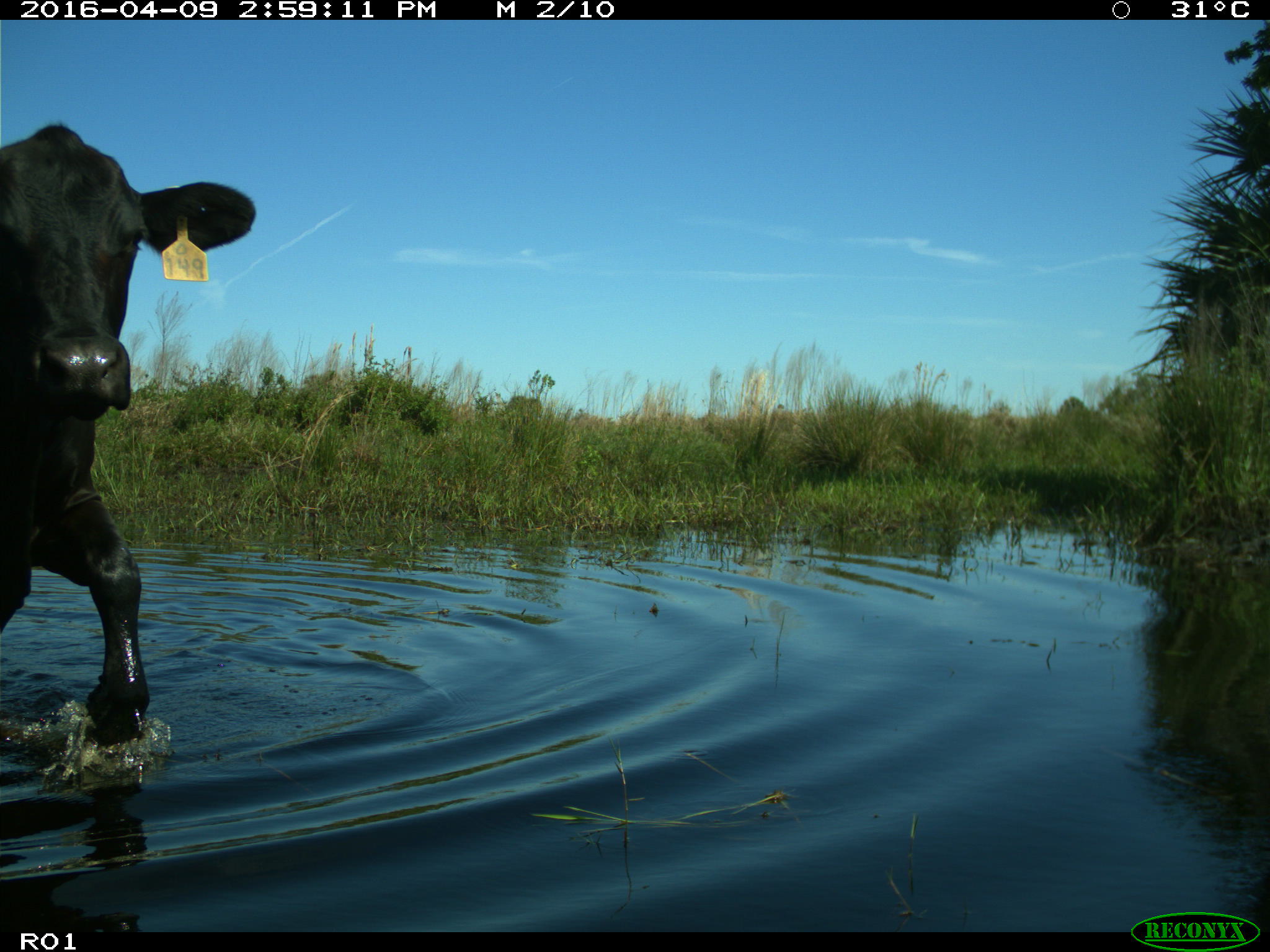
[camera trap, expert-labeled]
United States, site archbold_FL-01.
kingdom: Animalia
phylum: Chordata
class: Mammalia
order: Artiodactyla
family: Bovidae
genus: Bos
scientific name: Bos taurus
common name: domestic cow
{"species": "Bos taurus (domestic cow)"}